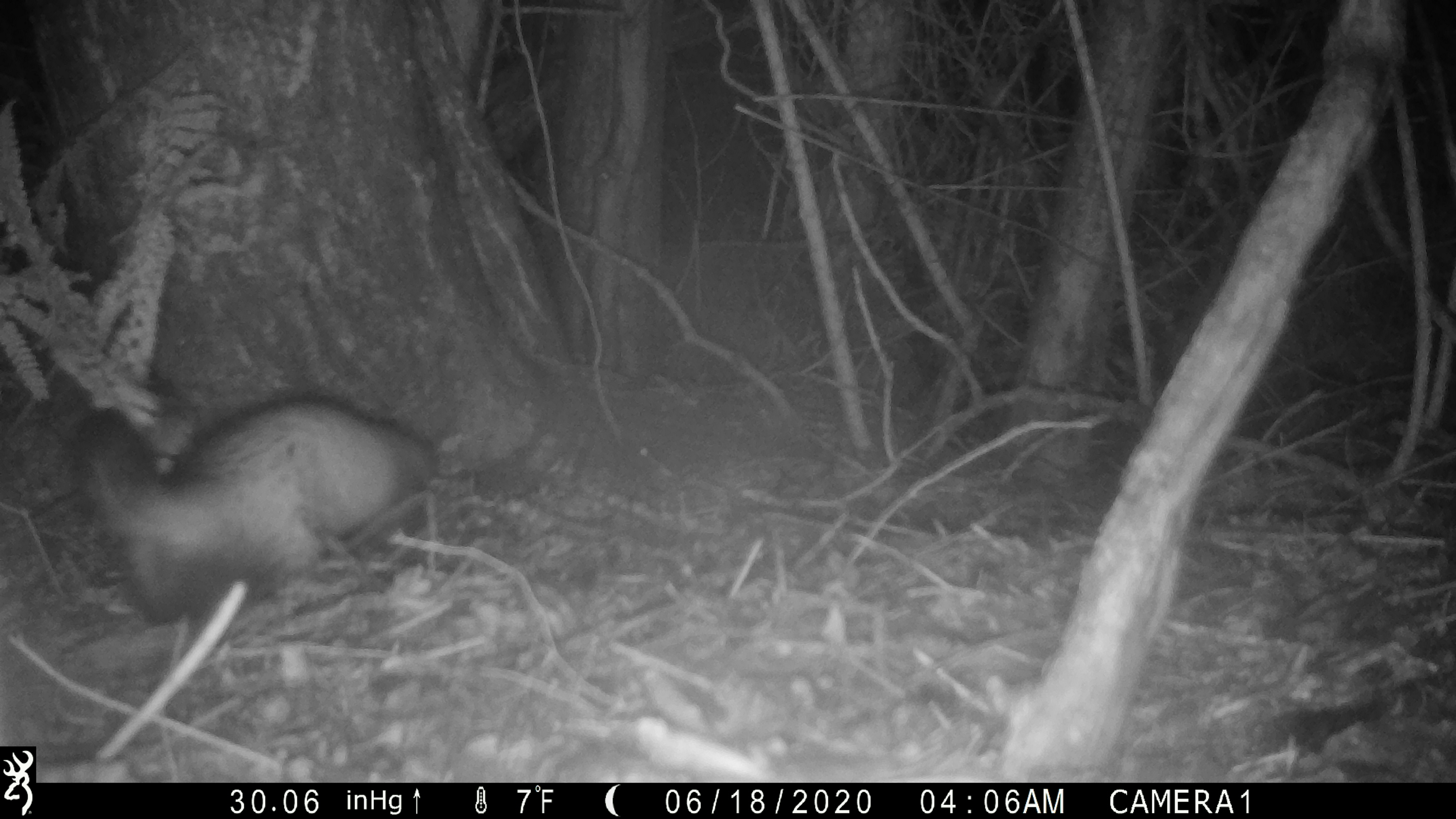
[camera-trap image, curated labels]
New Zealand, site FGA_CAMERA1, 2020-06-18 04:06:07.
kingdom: Animalia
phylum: Chordata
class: Mammalia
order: Carnivora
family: Mustelidae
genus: Mustela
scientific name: Mustela furo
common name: ferret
Ferret (Mustela furo).